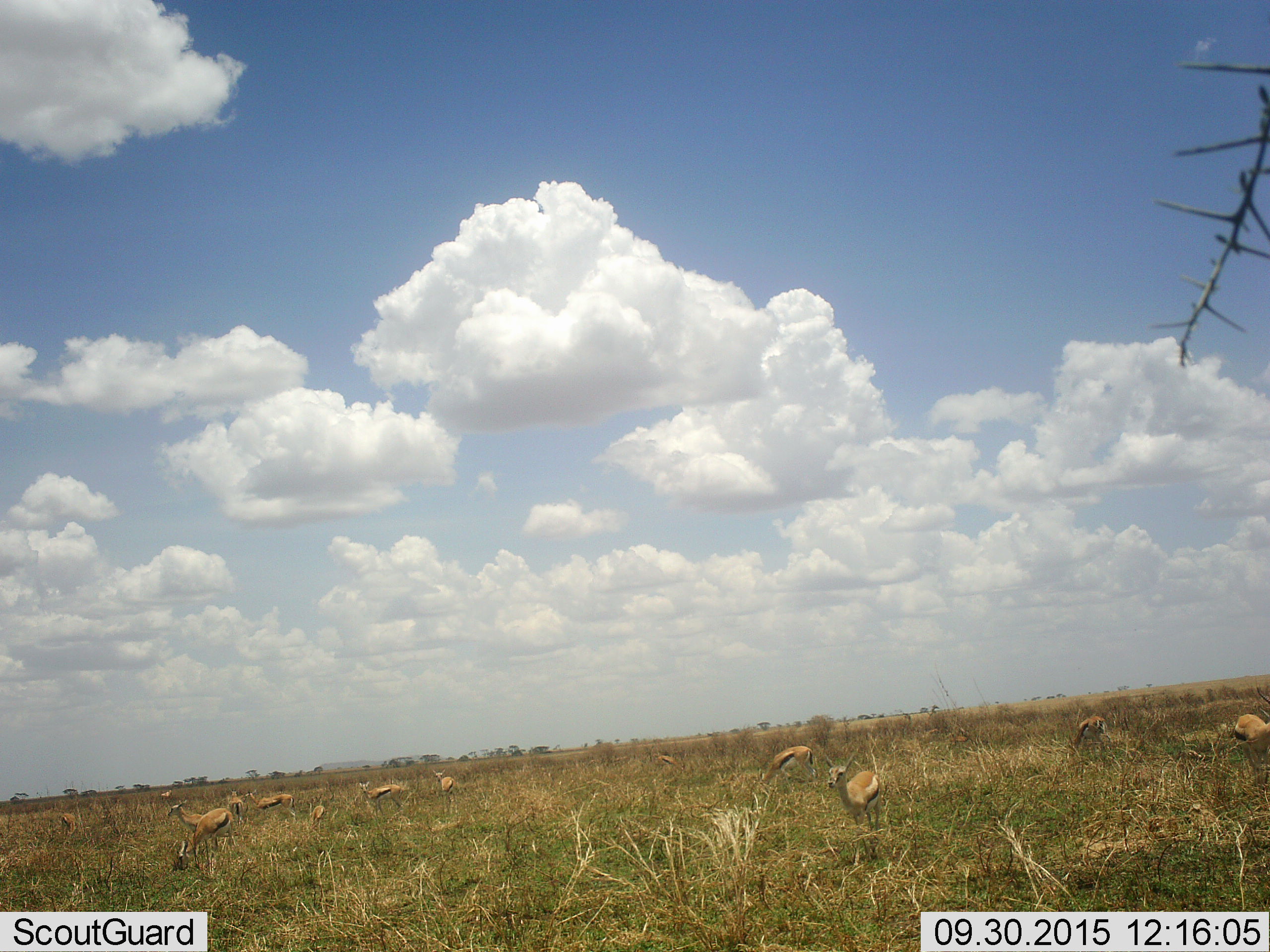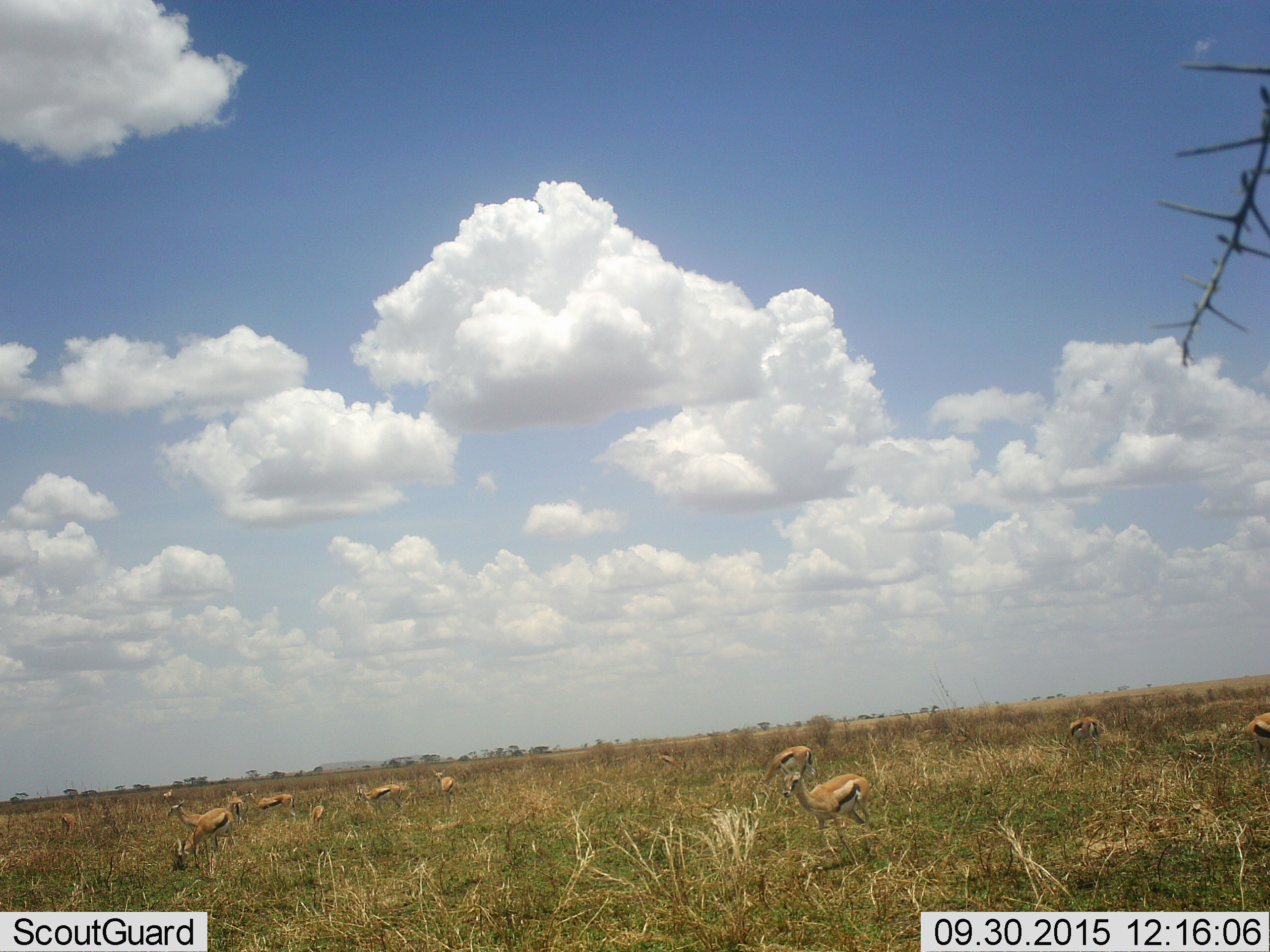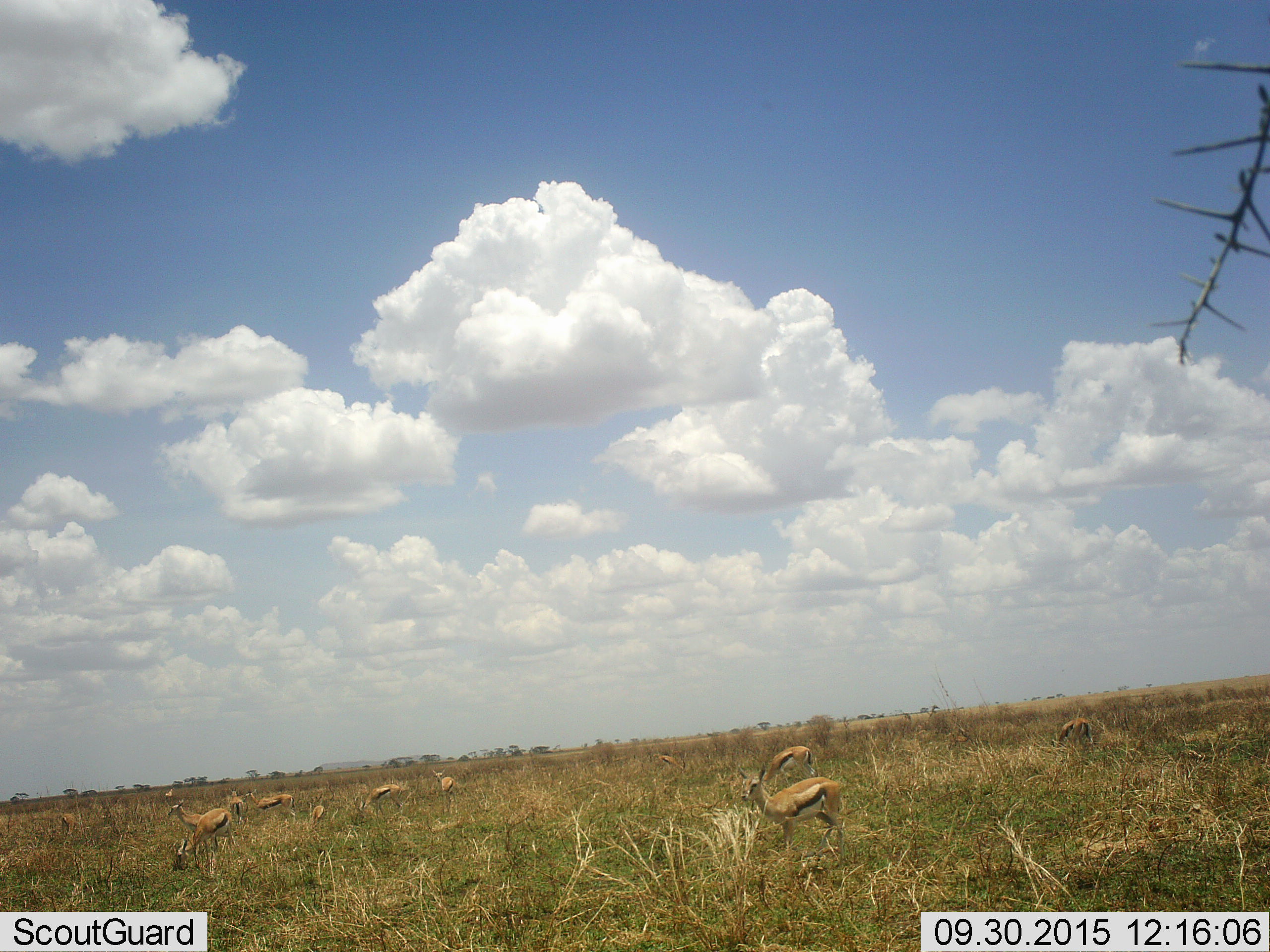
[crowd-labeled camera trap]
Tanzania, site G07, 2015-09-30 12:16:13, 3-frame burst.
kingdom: Animalia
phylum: Chordata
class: Mammalia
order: Artiodactyla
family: Bovidae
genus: Eudorcas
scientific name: Eudorcas thomsonii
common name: thomson's gazelle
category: gazellethomsons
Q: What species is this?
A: Gazellethomsons (thomson's gazelle) (Eudorcas thomsonii).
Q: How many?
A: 11-50.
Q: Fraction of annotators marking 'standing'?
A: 80%.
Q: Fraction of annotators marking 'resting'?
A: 20%.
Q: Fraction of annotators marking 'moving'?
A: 30%.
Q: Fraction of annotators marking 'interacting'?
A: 0%.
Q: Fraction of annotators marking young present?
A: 30%.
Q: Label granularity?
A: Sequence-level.